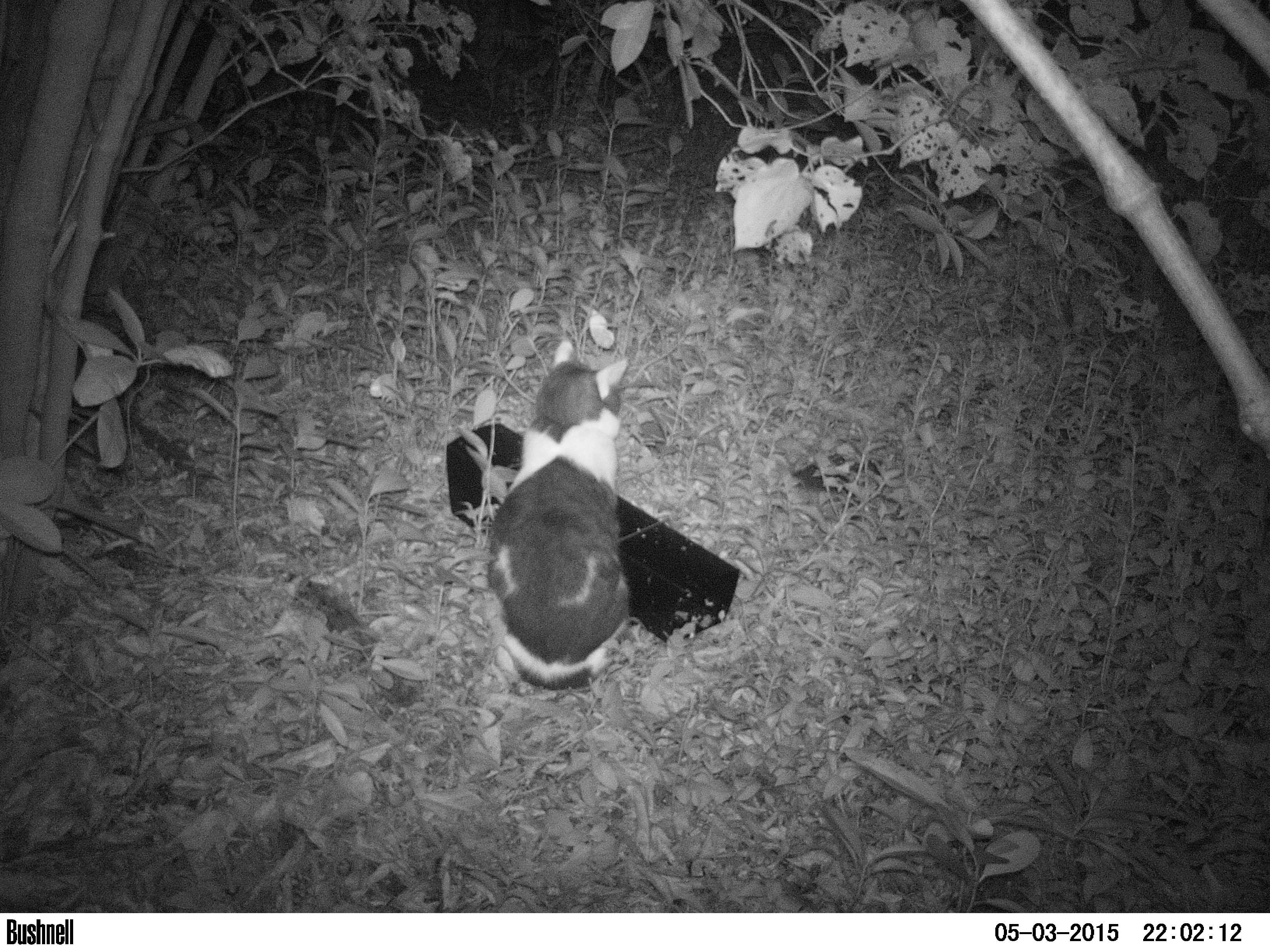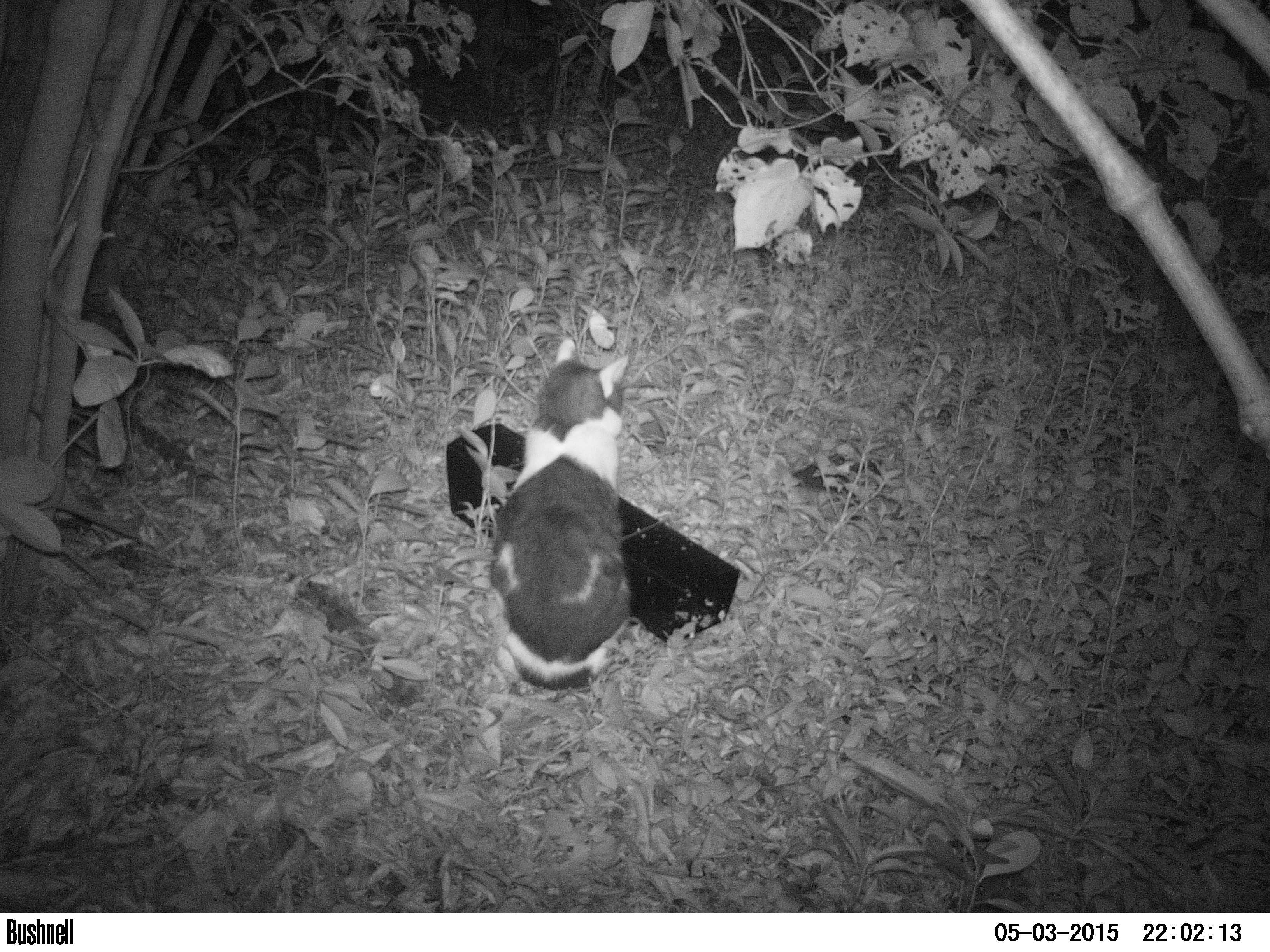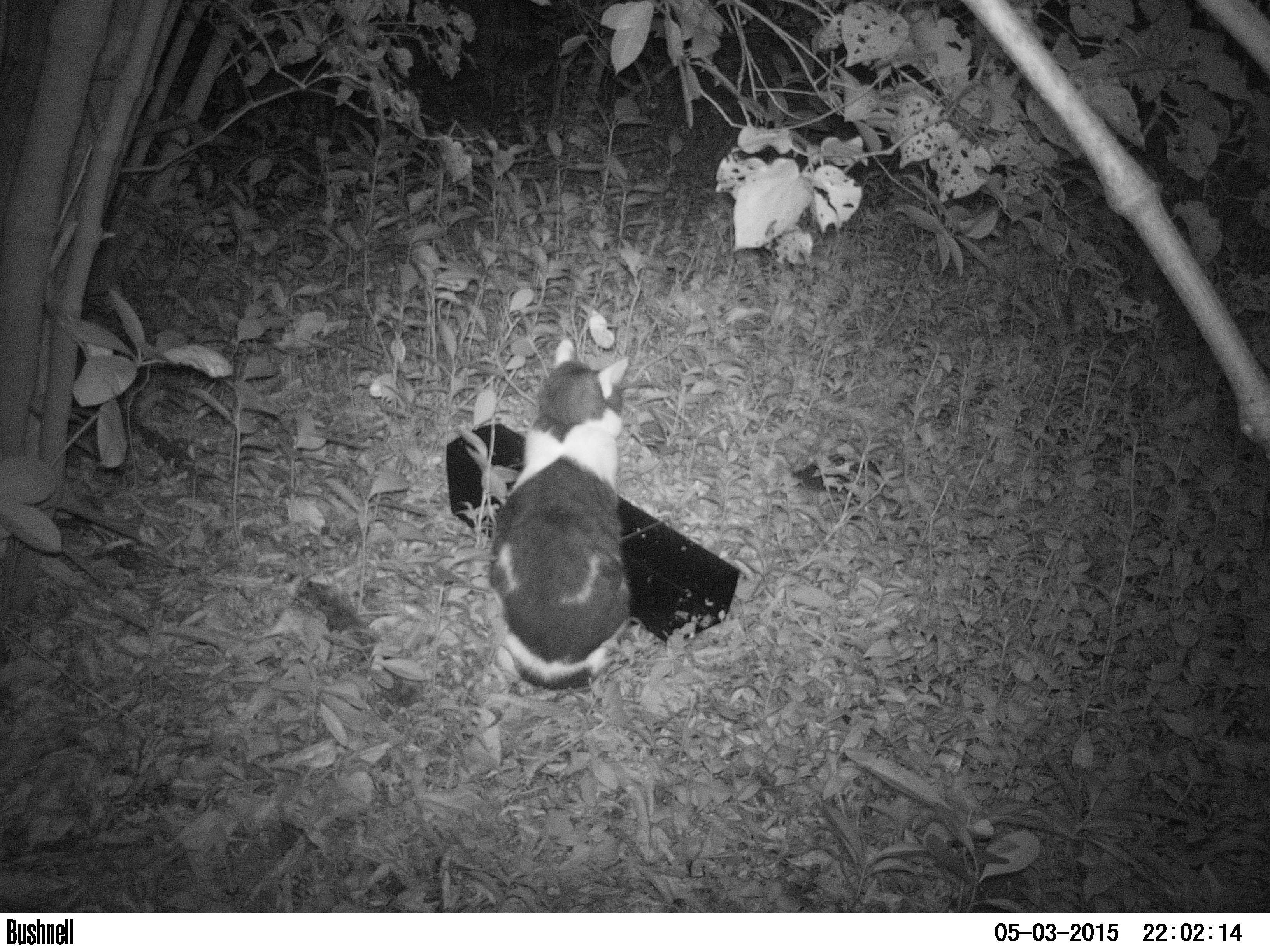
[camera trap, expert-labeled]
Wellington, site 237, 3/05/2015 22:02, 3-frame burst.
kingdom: Animalia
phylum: Chordata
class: Mammalia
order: Carnivora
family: Felidae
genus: Felis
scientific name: Felis catus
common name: cat